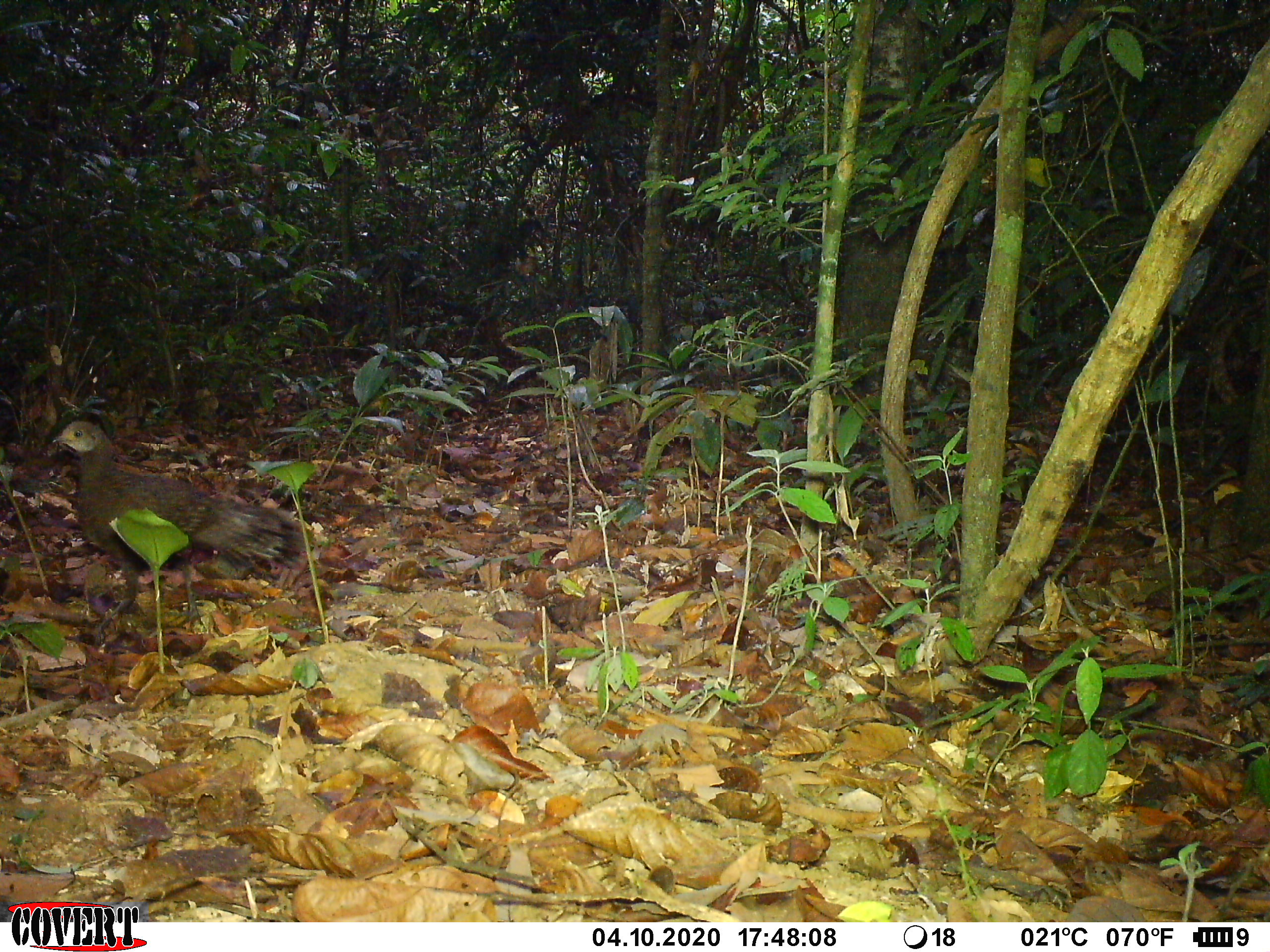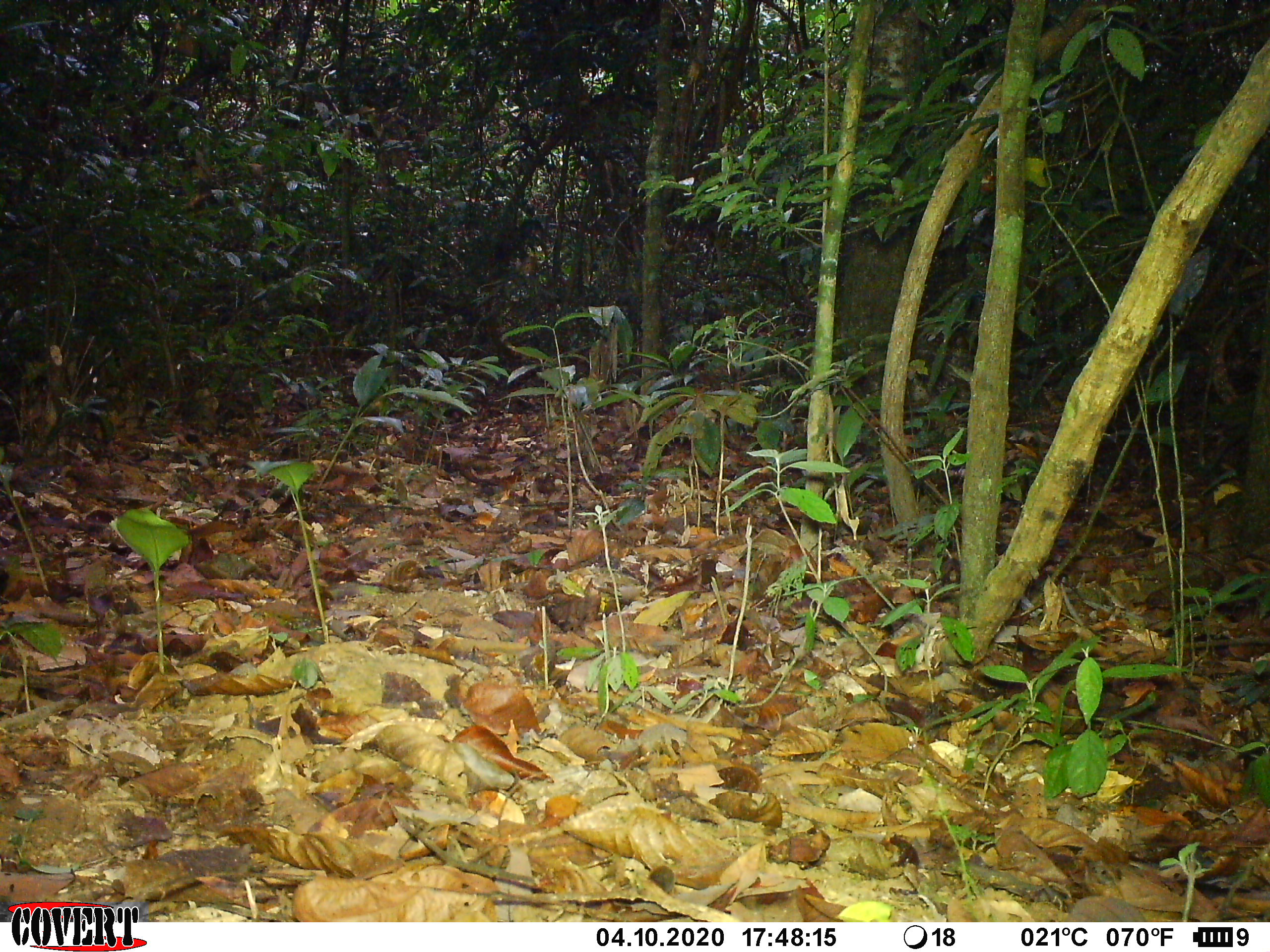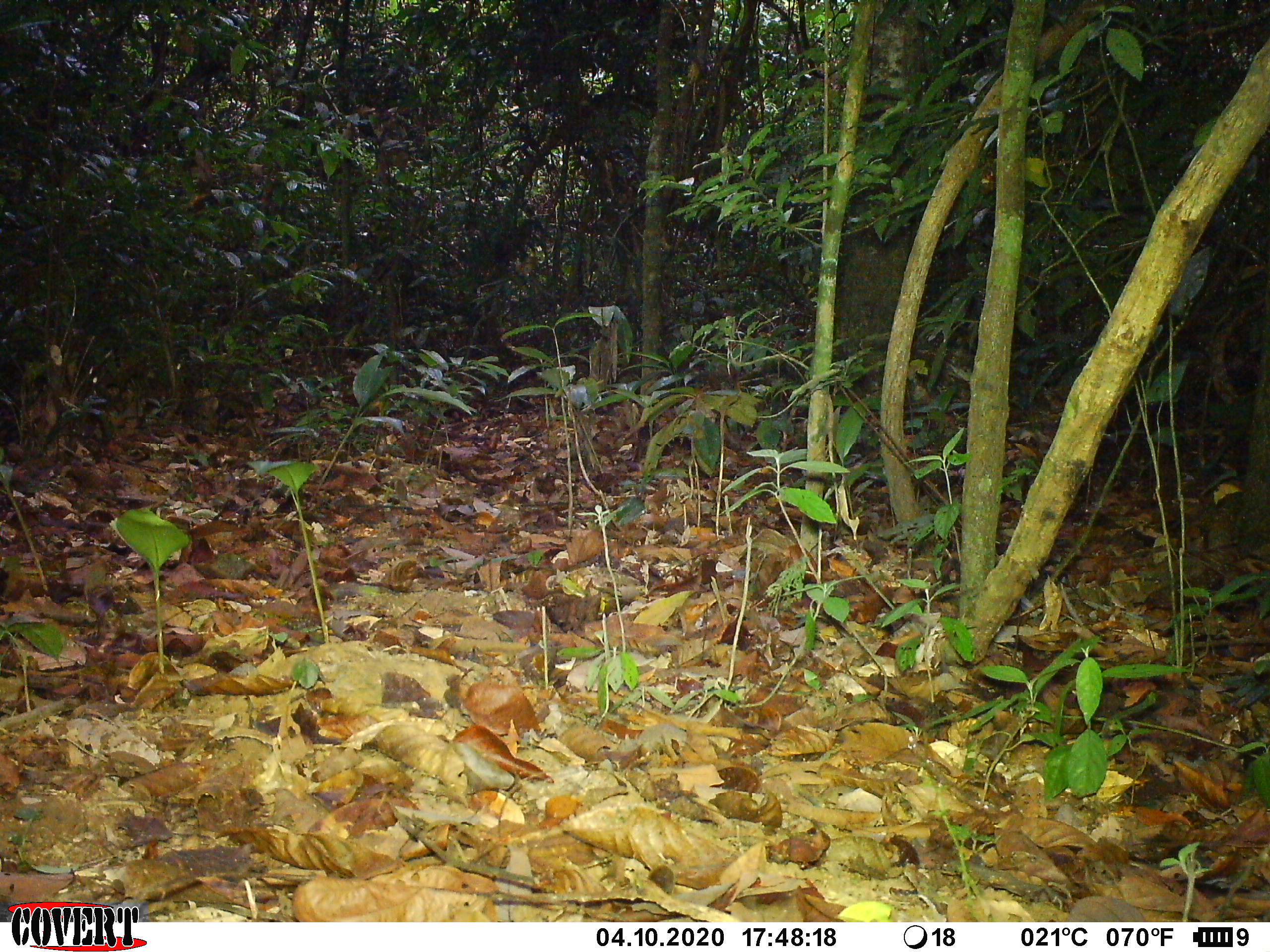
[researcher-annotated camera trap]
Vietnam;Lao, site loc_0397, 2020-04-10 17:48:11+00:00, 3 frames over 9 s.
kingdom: Animalia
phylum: Chordata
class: Aves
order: Galliformes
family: Phasianidae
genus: Polyplectron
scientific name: Polyplectron bicalcaratum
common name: gray peacock-pheasant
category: grey peacock pheasant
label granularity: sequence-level